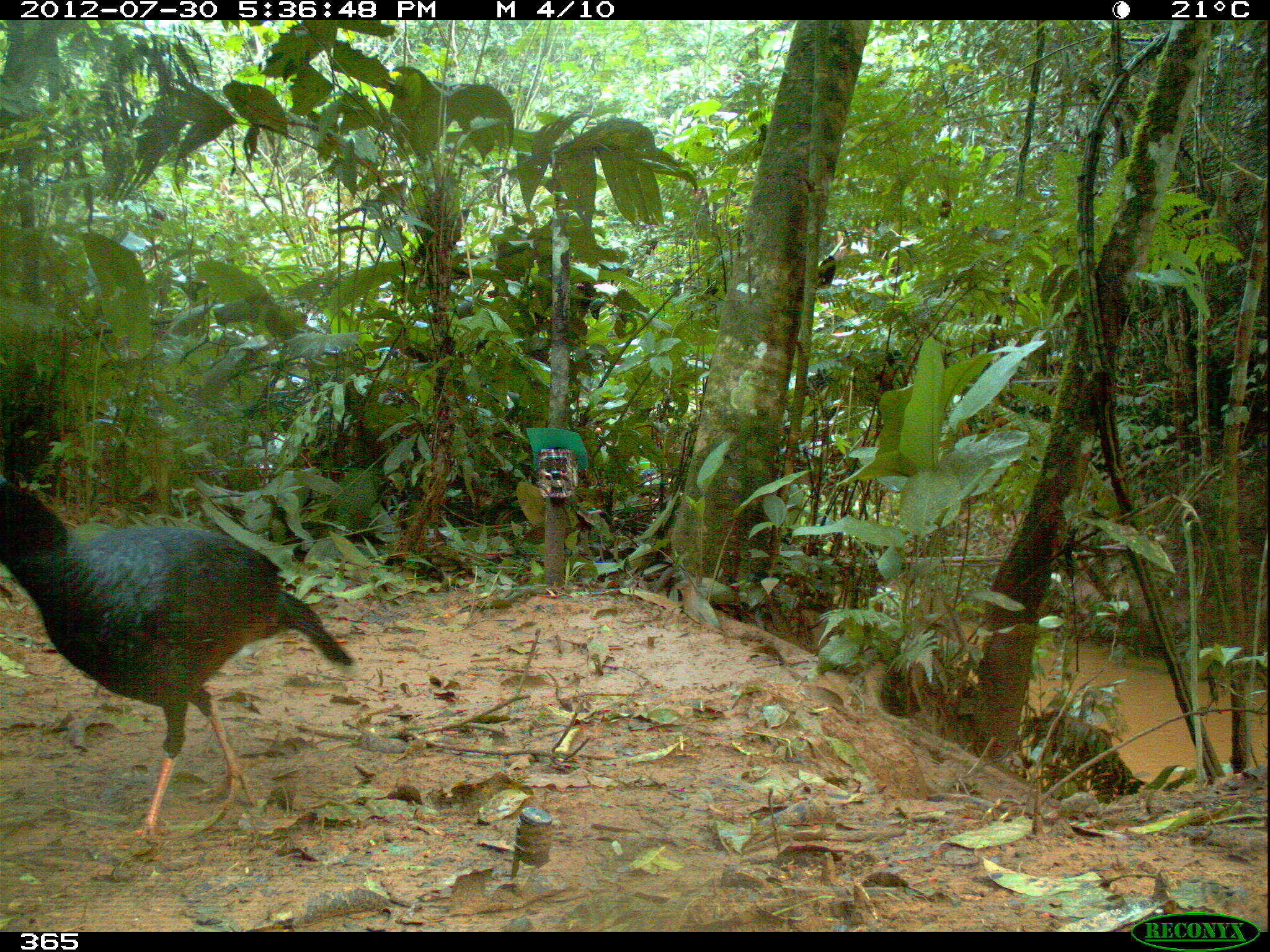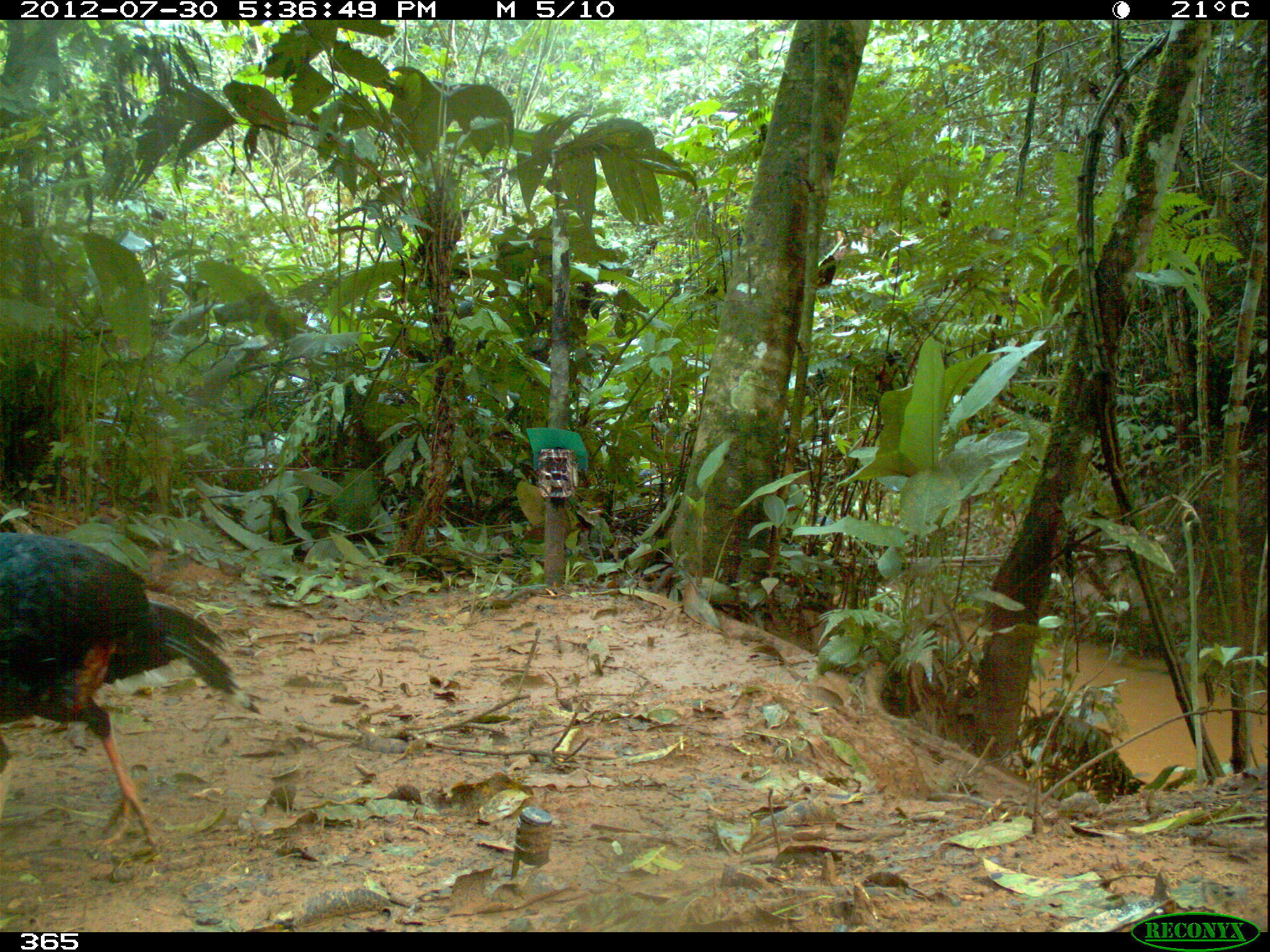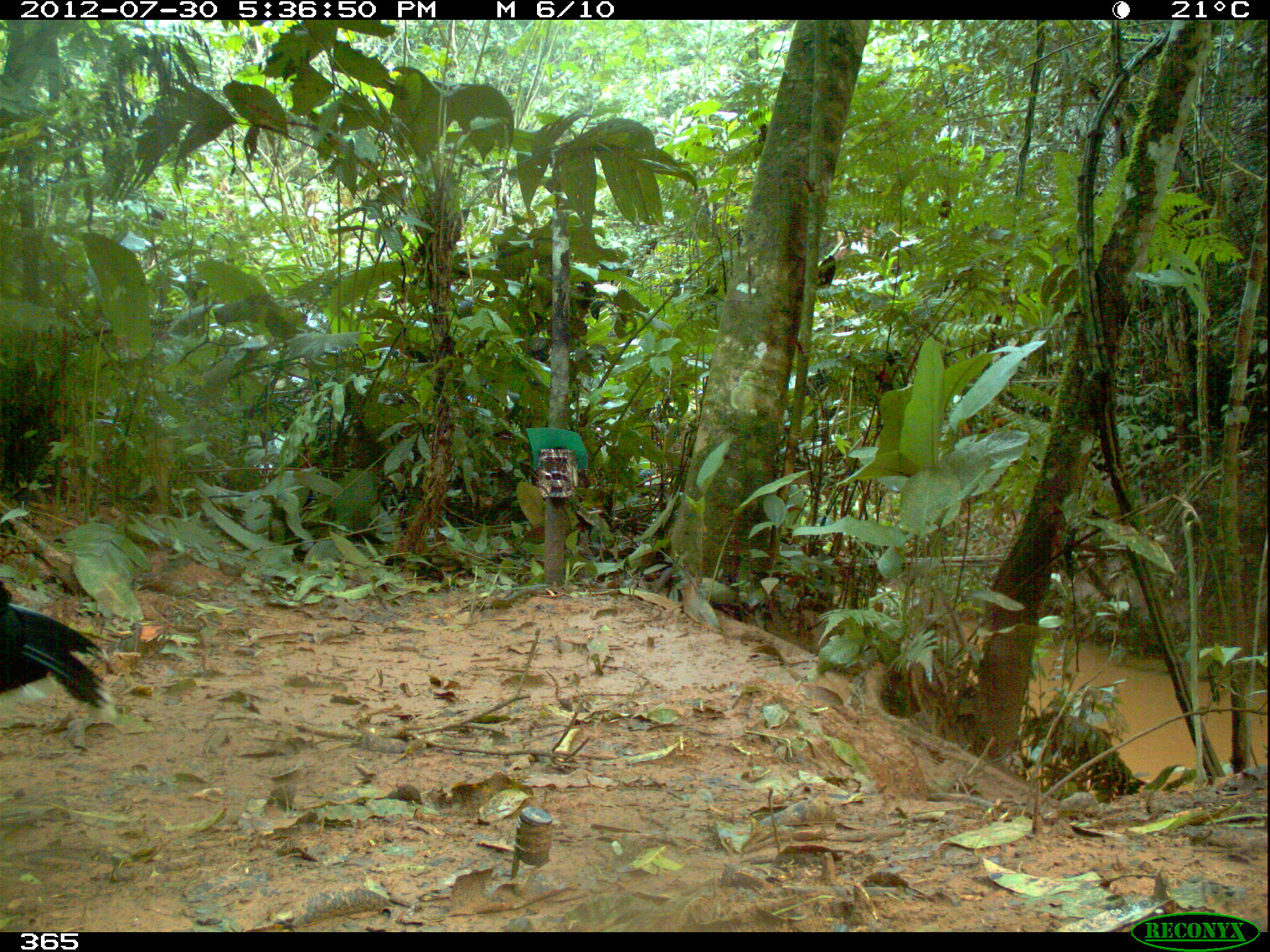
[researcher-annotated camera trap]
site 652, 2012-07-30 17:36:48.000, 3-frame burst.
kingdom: Animalia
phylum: Chordata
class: Aves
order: Galliformes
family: Cracidae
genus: Mitu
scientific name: Mitu tuberosum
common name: razor-billed curassow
Mitu tuberosum (razor-billed curassow).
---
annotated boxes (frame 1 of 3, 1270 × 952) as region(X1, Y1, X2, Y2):
mitu tuberosum: region(1, 474, 355, 842)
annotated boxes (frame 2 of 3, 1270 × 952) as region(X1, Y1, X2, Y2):
mitu tuberosum: region(1, 526, 237, 860)